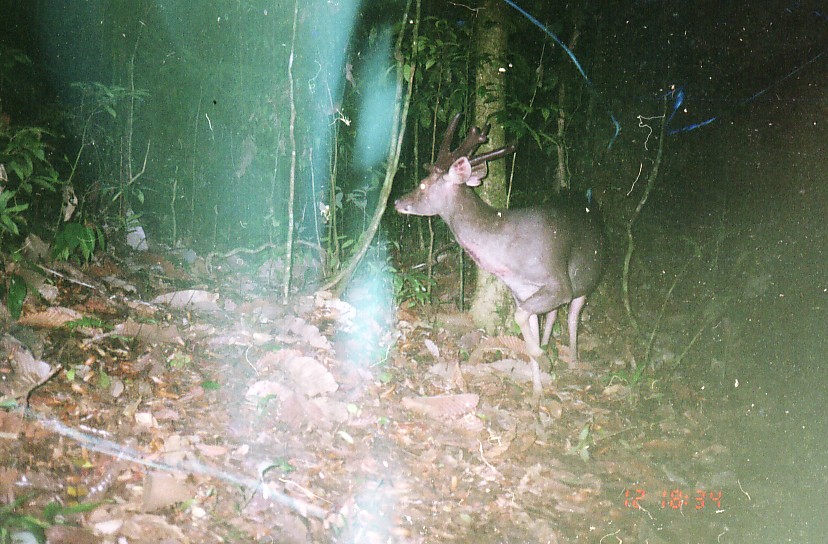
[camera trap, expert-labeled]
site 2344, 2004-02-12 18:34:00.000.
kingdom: Animalia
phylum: Chordata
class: Mammalia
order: Artiodactyla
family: Cervidae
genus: Rusa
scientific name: Rusa unicolor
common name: sambar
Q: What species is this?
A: Rusa unicolor (sambar).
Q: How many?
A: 1.